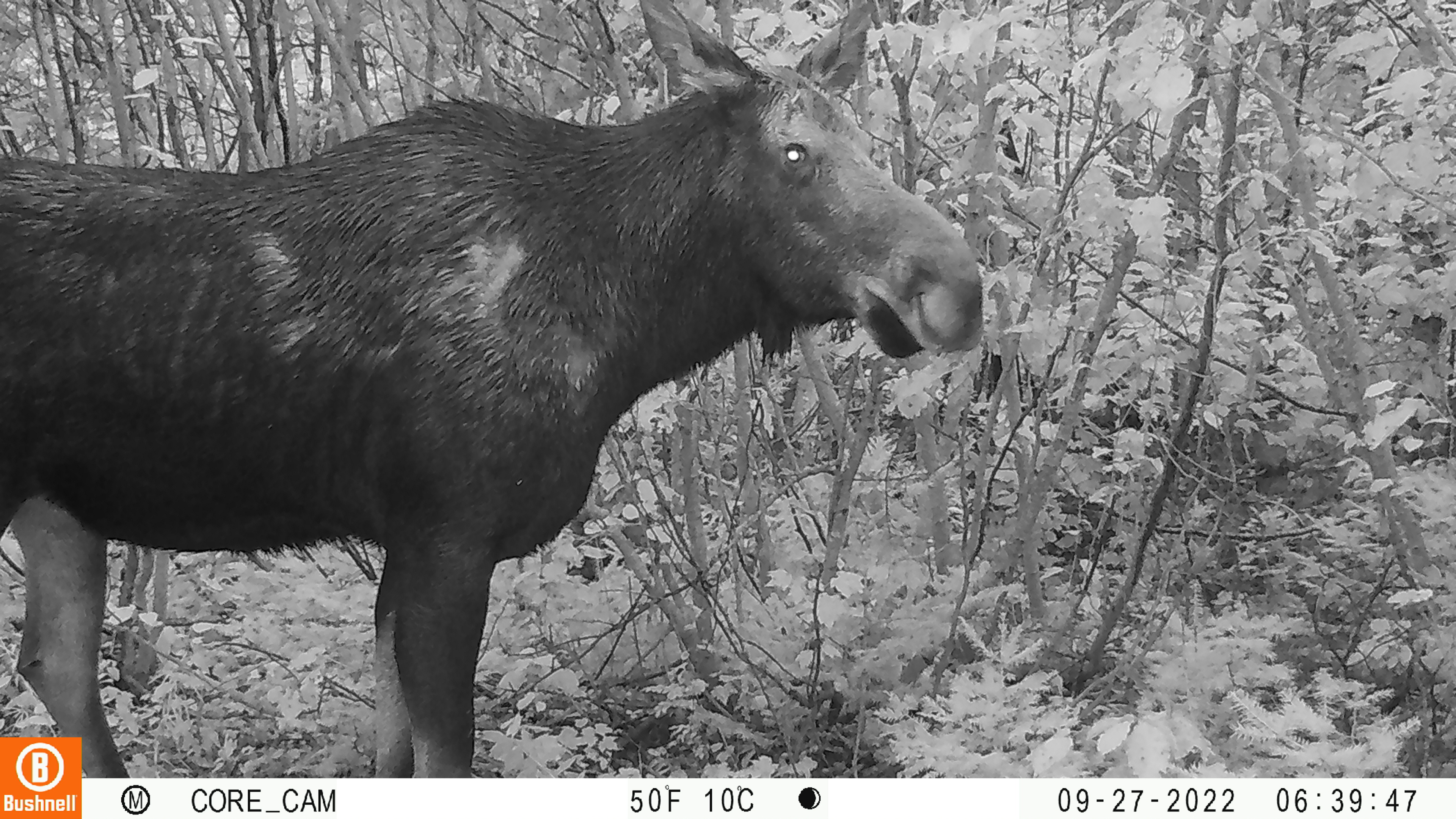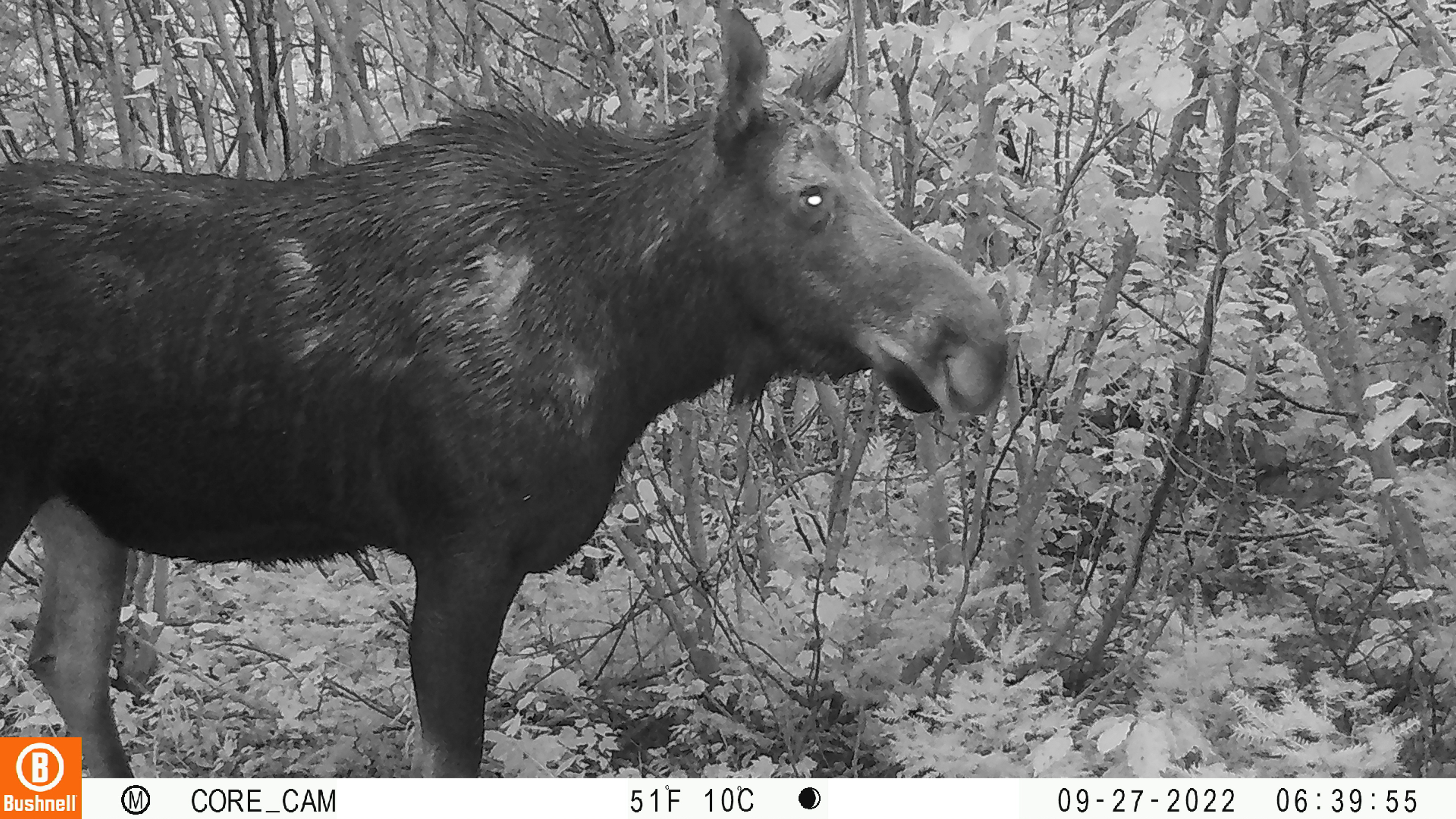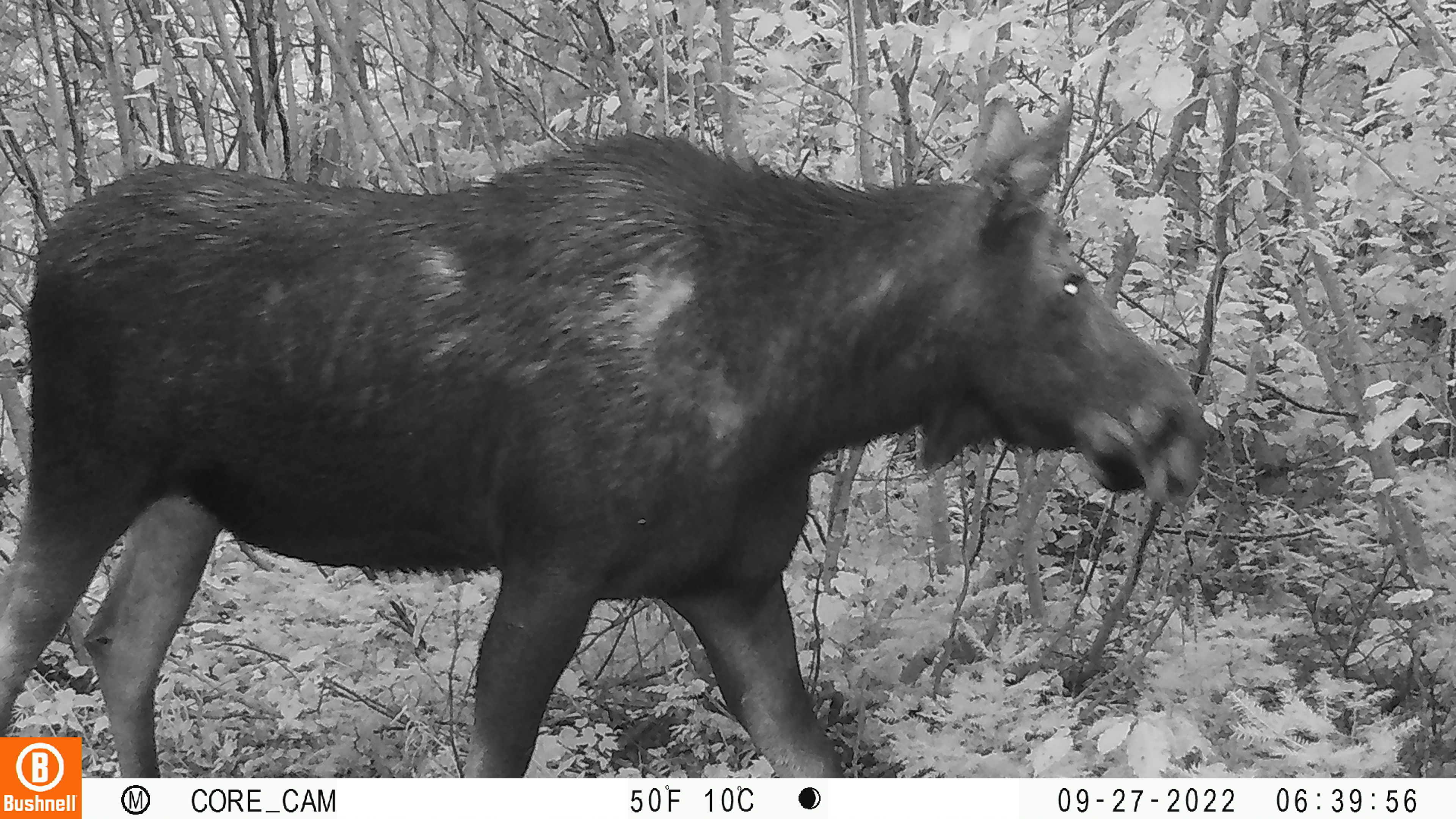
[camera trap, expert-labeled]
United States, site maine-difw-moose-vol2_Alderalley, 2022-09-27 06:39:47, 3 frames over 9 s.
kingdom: Animalia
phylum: Chordata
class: Mammalia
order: Artiodactyla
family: Cervidae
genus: Alces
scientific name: Alces alces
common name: moose